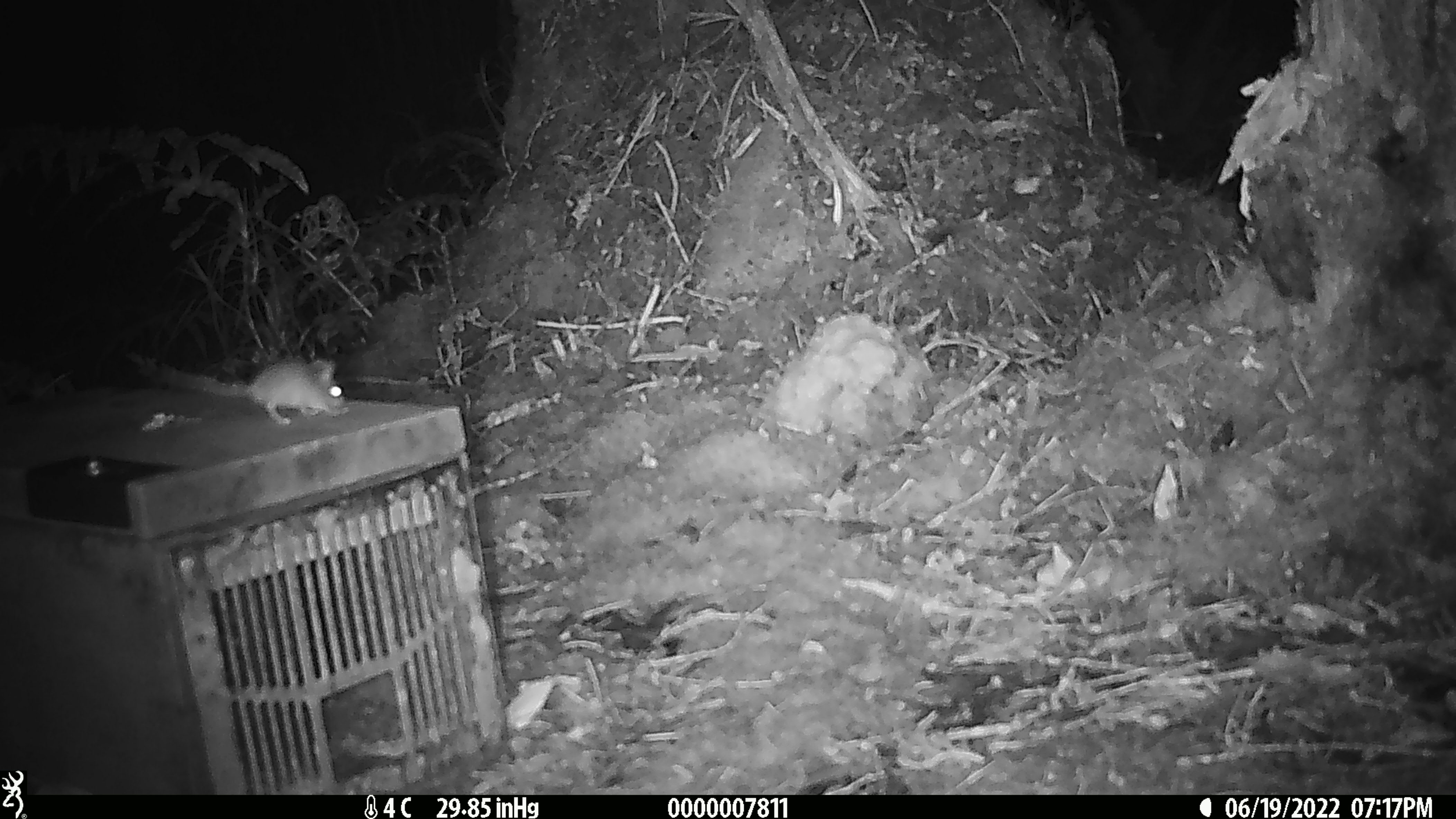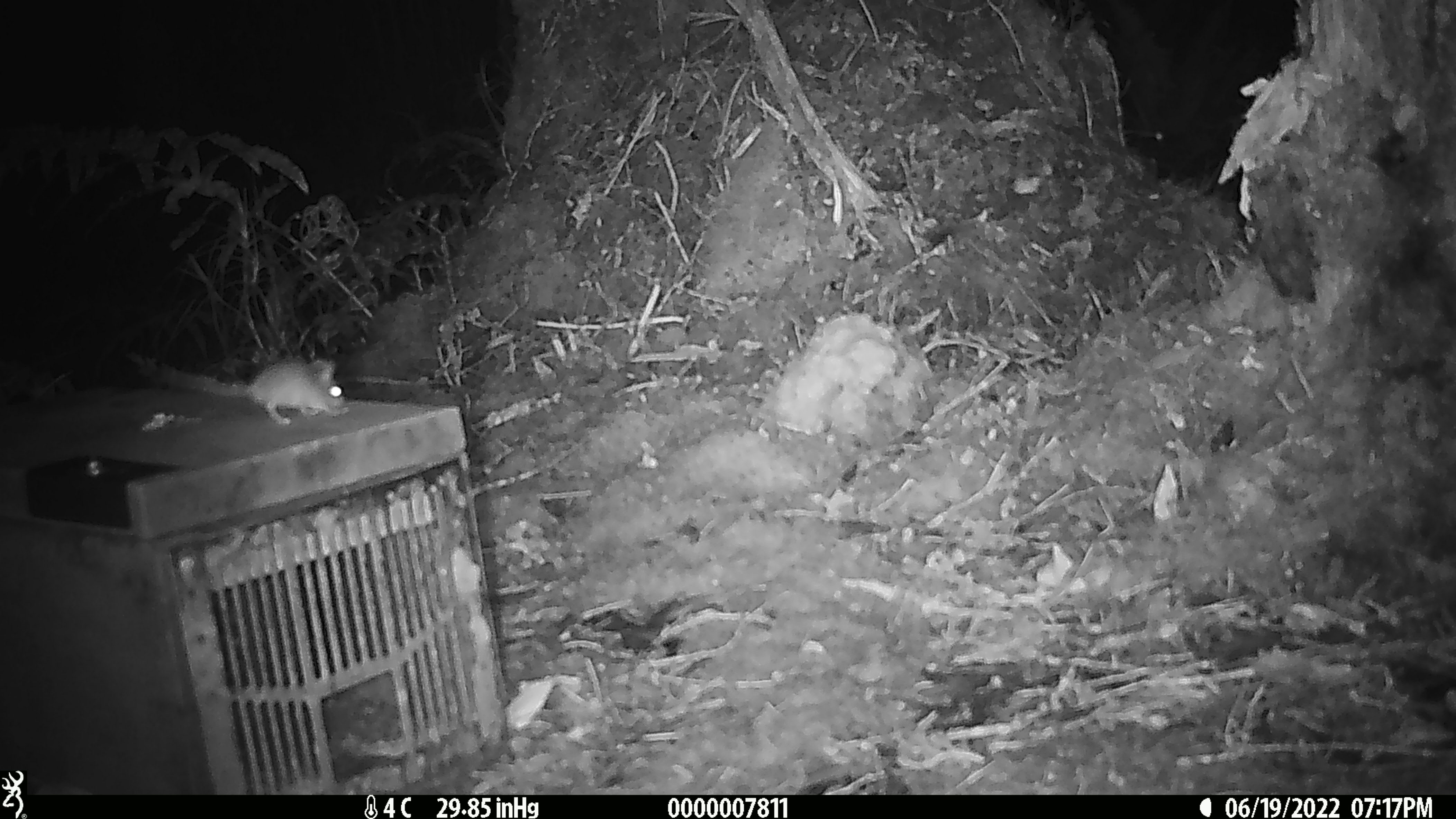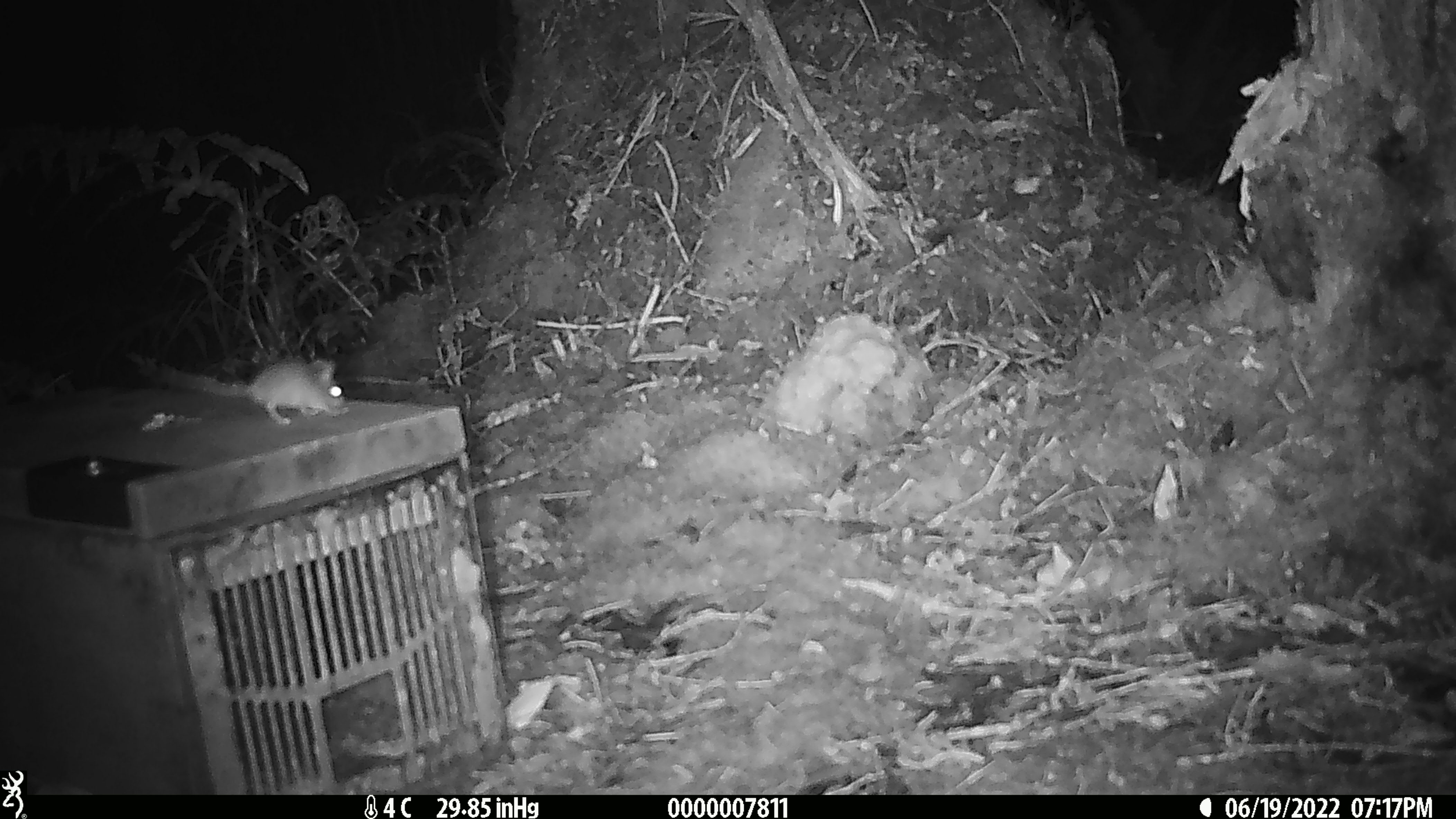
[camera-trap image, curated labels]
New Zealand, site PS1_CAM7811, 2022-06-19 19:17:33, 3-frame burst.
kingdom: Animalia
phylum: Chordata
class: Mammalia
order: Rodentia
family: Muridae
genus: Mus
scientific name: Mus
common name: mouse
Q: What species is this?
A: Mouse (Mus).